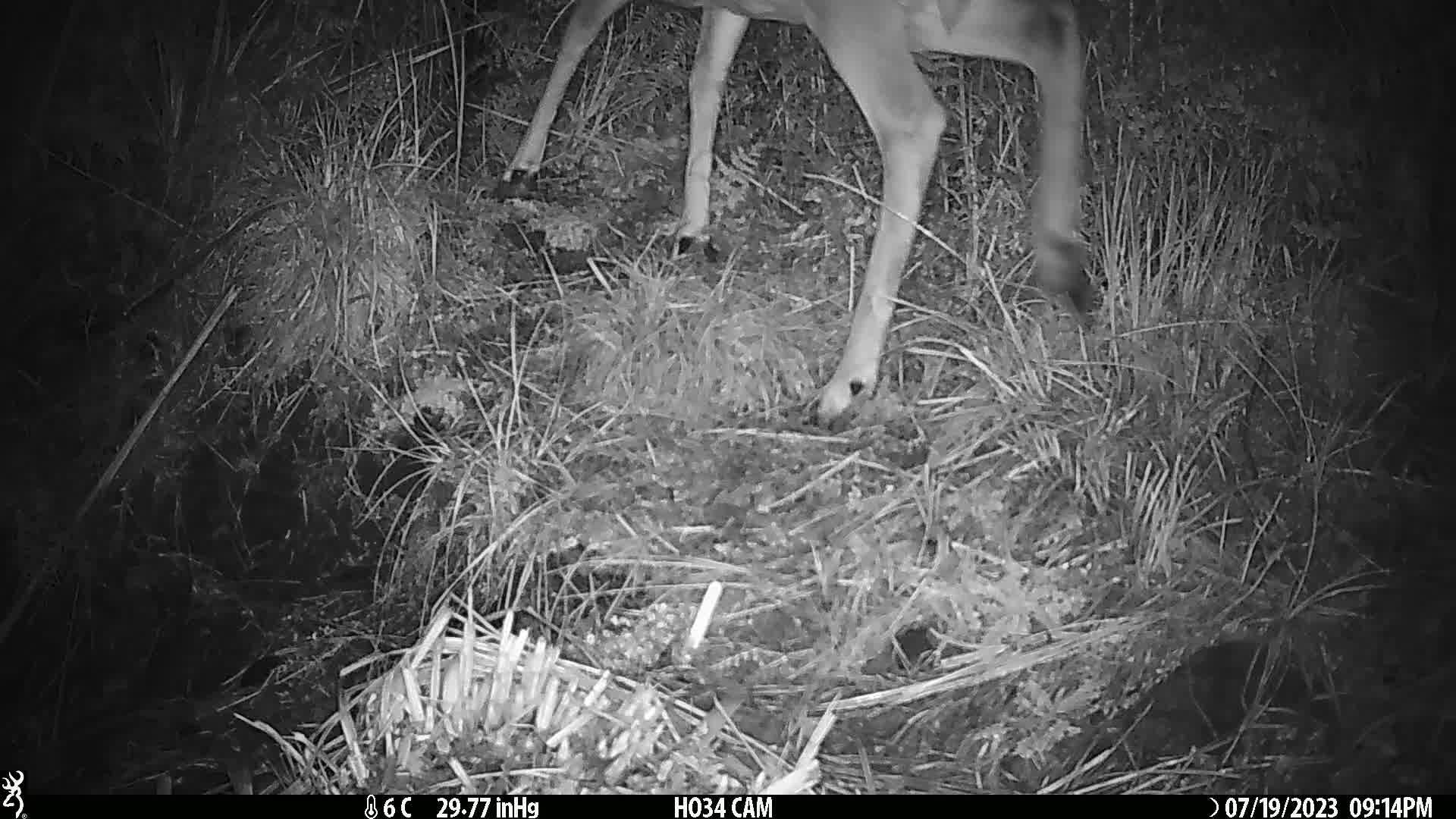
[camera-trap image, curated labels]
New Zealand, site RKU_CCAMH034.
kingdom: Animalia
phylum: Chordata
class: Mammalia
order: Artiodactyla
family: Cervidae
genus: Odocoileus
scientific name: Odocoileus virginianus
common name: white-tailed deer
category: white tailed deer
White tailed deer (white-tailed deer) (Odocoileus virginianus).